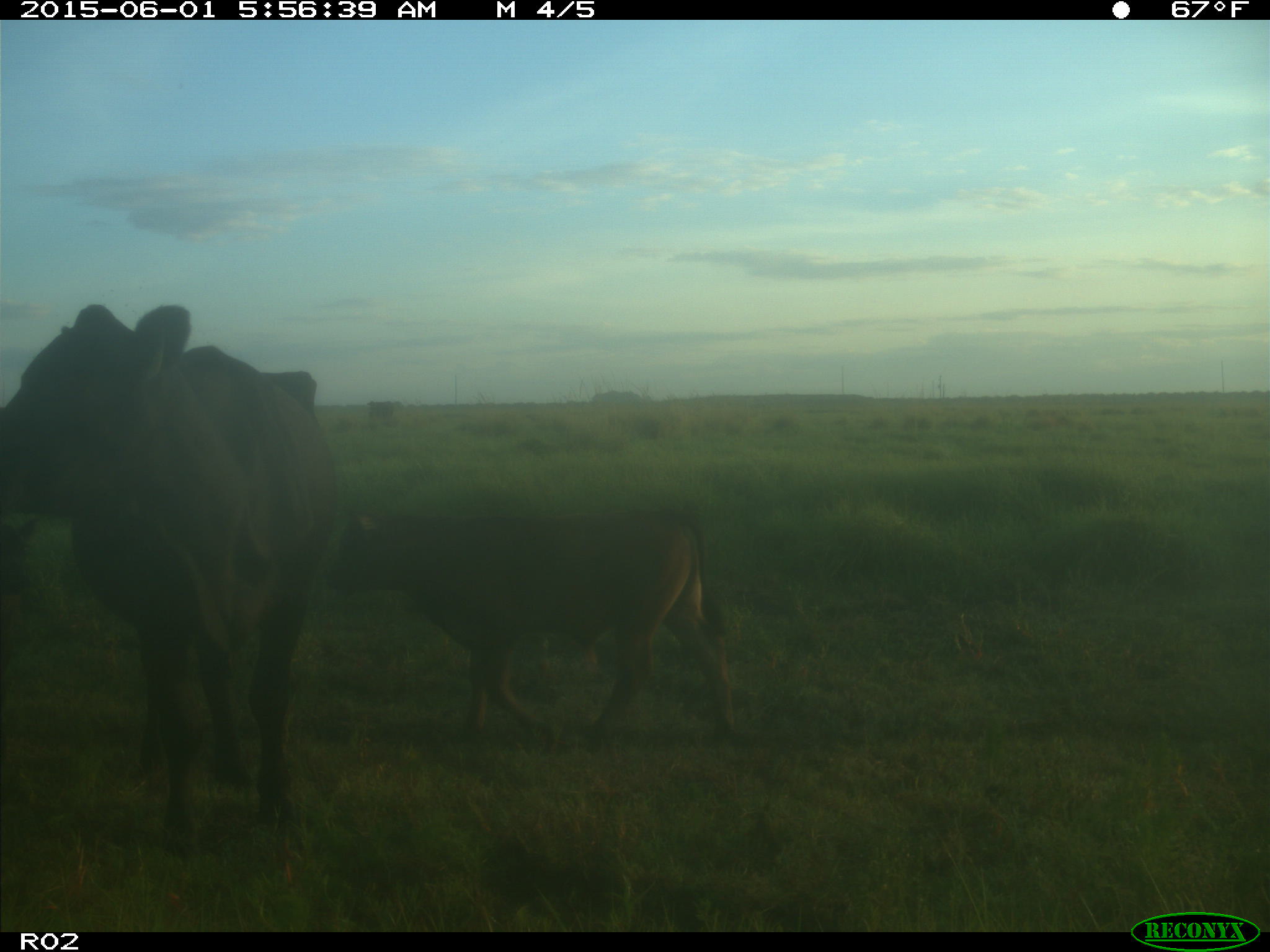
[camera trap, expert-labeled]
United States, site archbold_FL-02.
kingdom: Animalia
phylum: Chordata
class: Mammalia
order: Artiodactyla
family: Bovidae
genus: Bos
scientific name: Bos taurus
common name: domestic cow